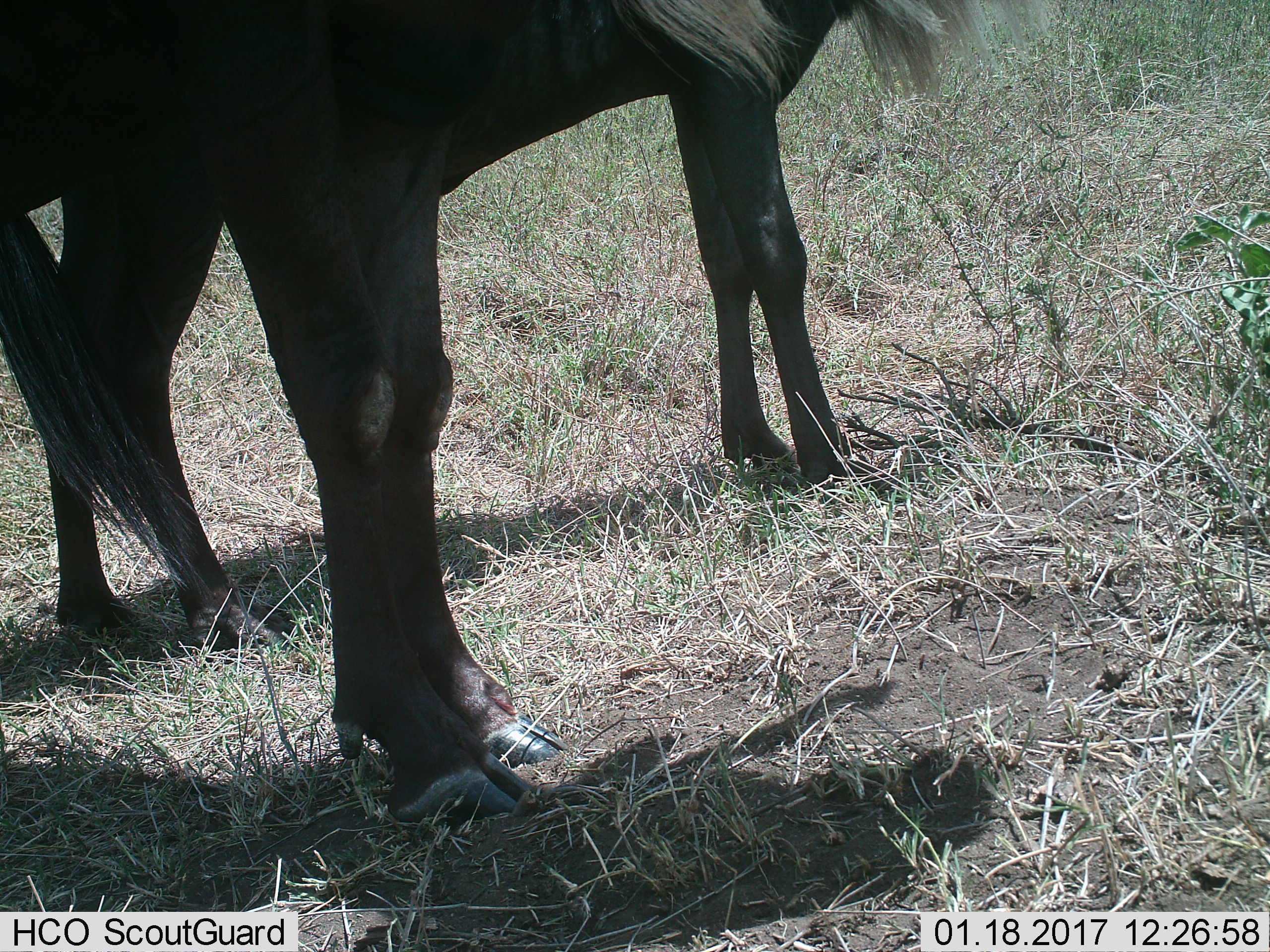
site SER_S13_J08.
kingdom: Animalia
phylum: Chordata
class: Mammalia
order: Artiodactyla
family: Bovidae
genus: Connochaetes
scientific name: Connochaetes taurinus taurinus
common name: blue wildebeest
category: wildebeestblue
Wildebeestblue (blue wildebeest) (Connochaetes taurinus taurinus), count 2. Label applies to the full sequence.